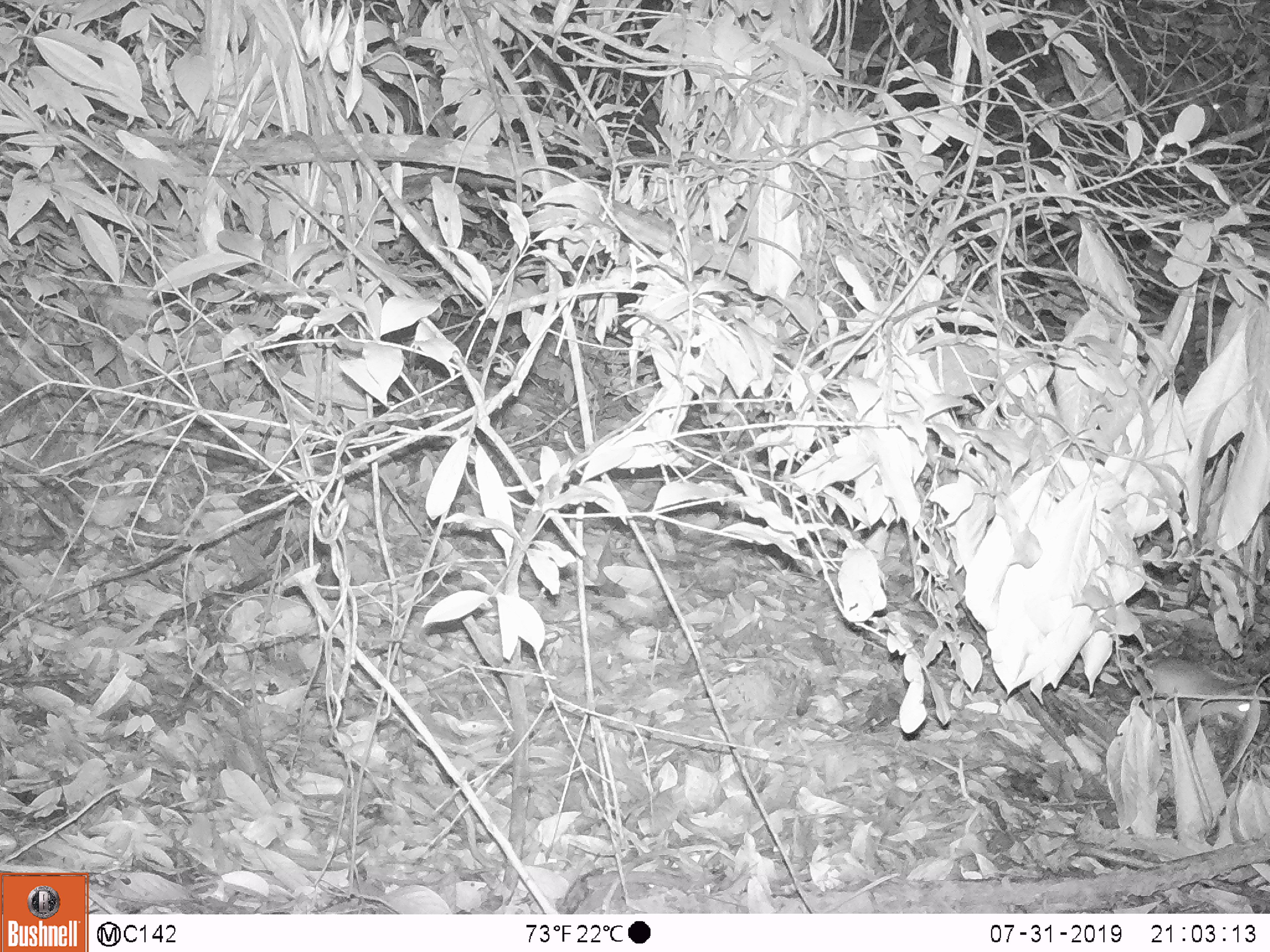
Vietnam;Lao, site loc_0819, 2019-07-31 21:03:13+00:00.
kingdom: Animalia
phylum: Chordata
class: Mammalia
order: Rodentia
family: Muridae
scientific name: Muridae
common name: old-world mice and rats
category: unidentified murid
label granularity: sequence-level